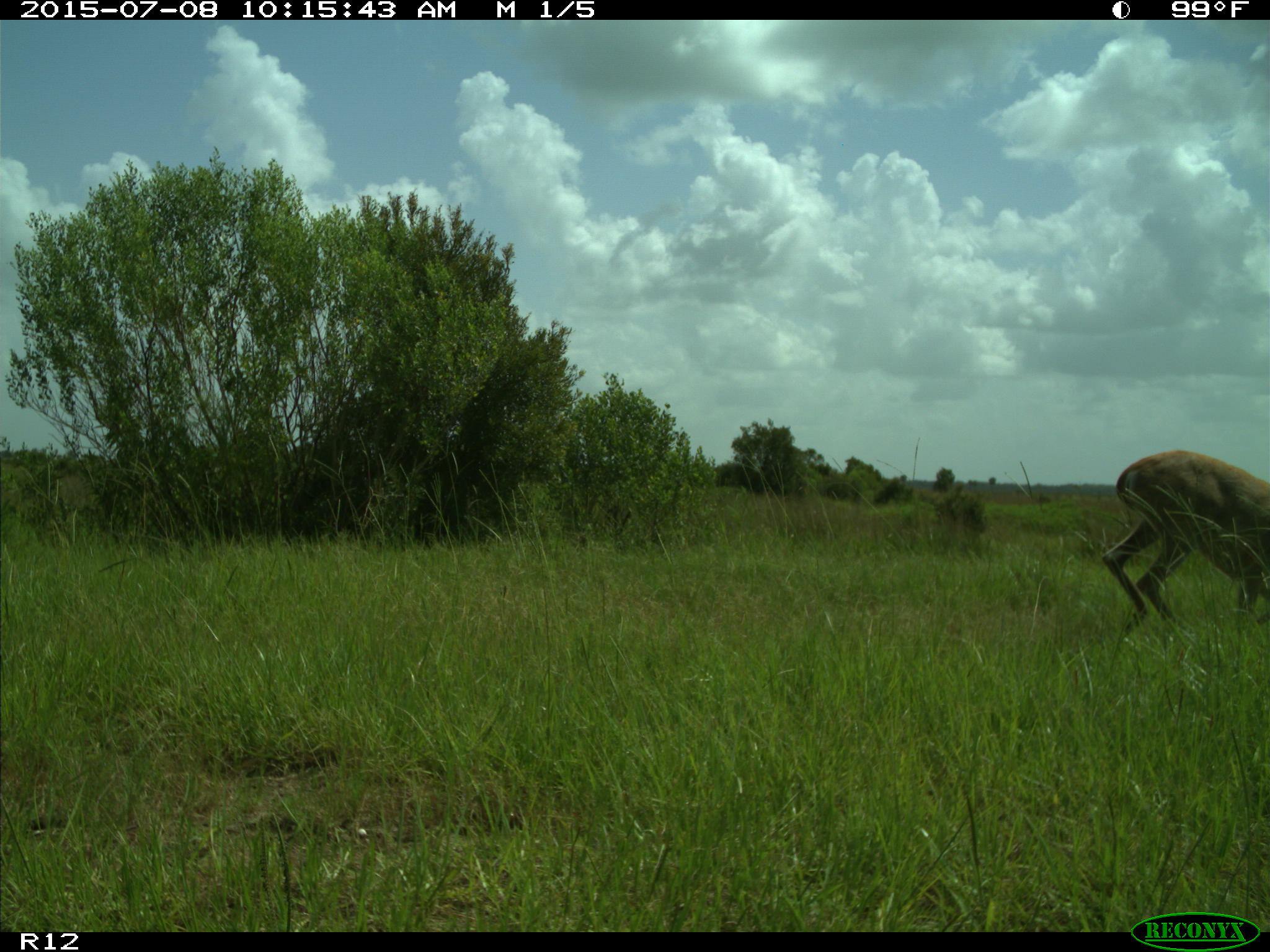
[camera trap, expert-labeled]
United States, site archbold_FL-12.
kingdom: Animalia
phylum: Chordata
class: Mammalia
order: Artiodactyla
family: Cervidae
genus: Odocoileus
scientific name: Odocoileus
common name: deer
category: unidentified deer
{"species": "unidentified deer (deer) (Odocoileus)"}